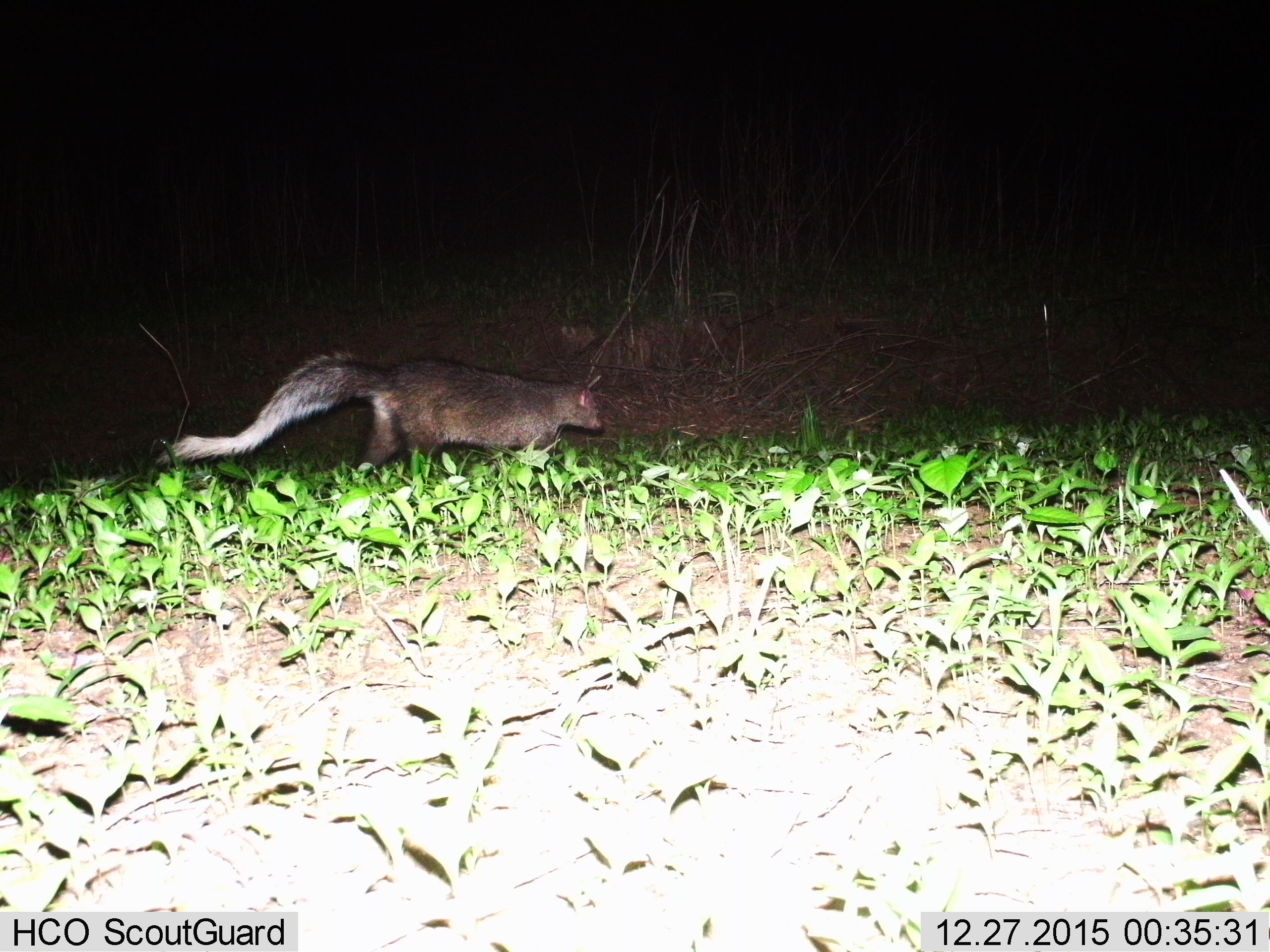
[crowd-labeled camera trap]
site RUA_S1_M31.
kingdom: Animalia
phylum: Chordata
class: Mammalia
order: Carnivora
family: Herpestidae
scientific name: Herpestidae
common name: mongoose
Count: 1.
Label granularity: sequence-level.